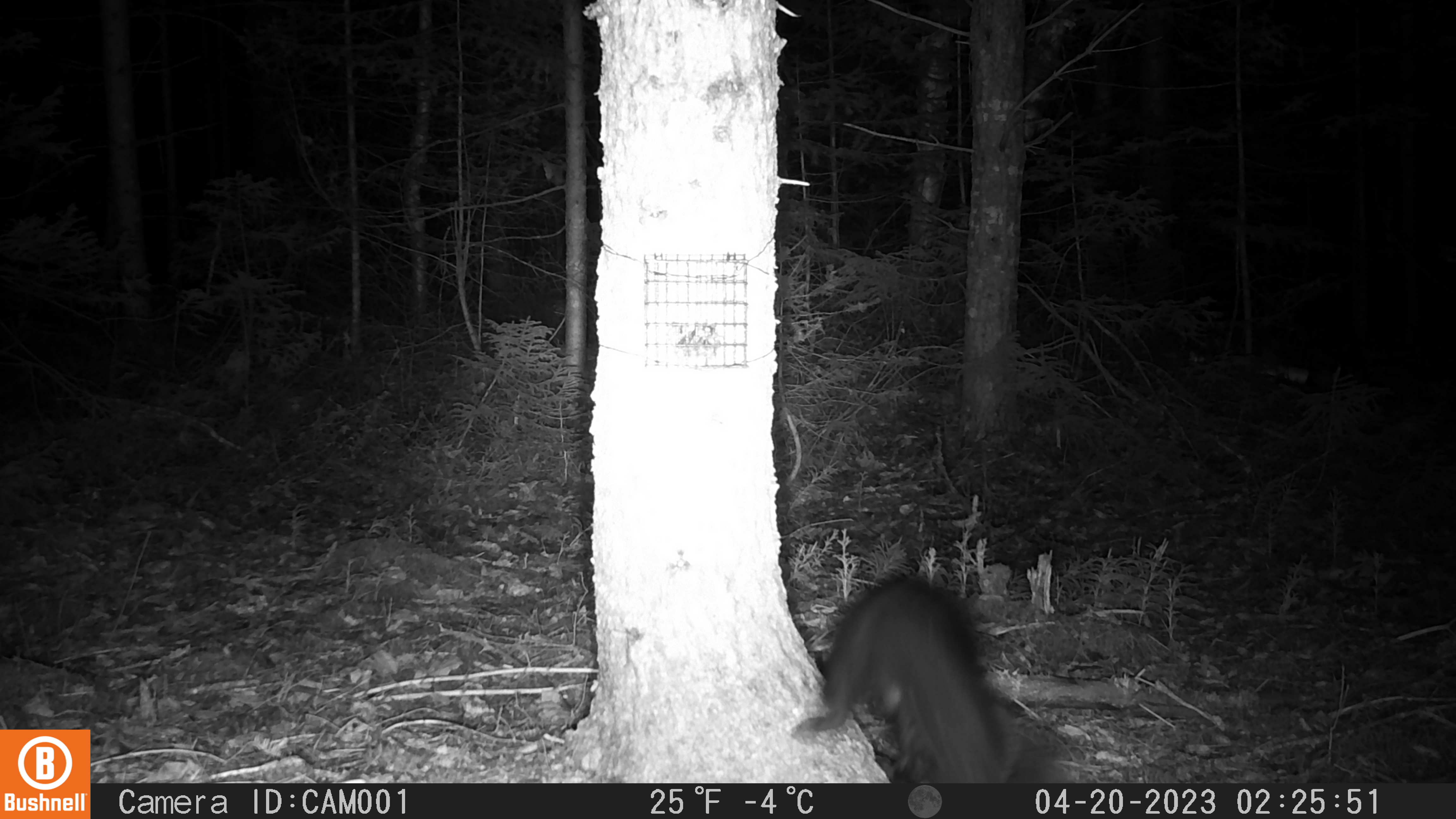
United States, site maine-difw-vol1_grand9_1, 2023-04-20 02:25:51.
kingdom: Animalia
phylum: Chordata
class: Mammalia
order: Carnivora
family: Mustelidae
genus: Pekania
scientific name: Pekania pennanti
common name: fisher